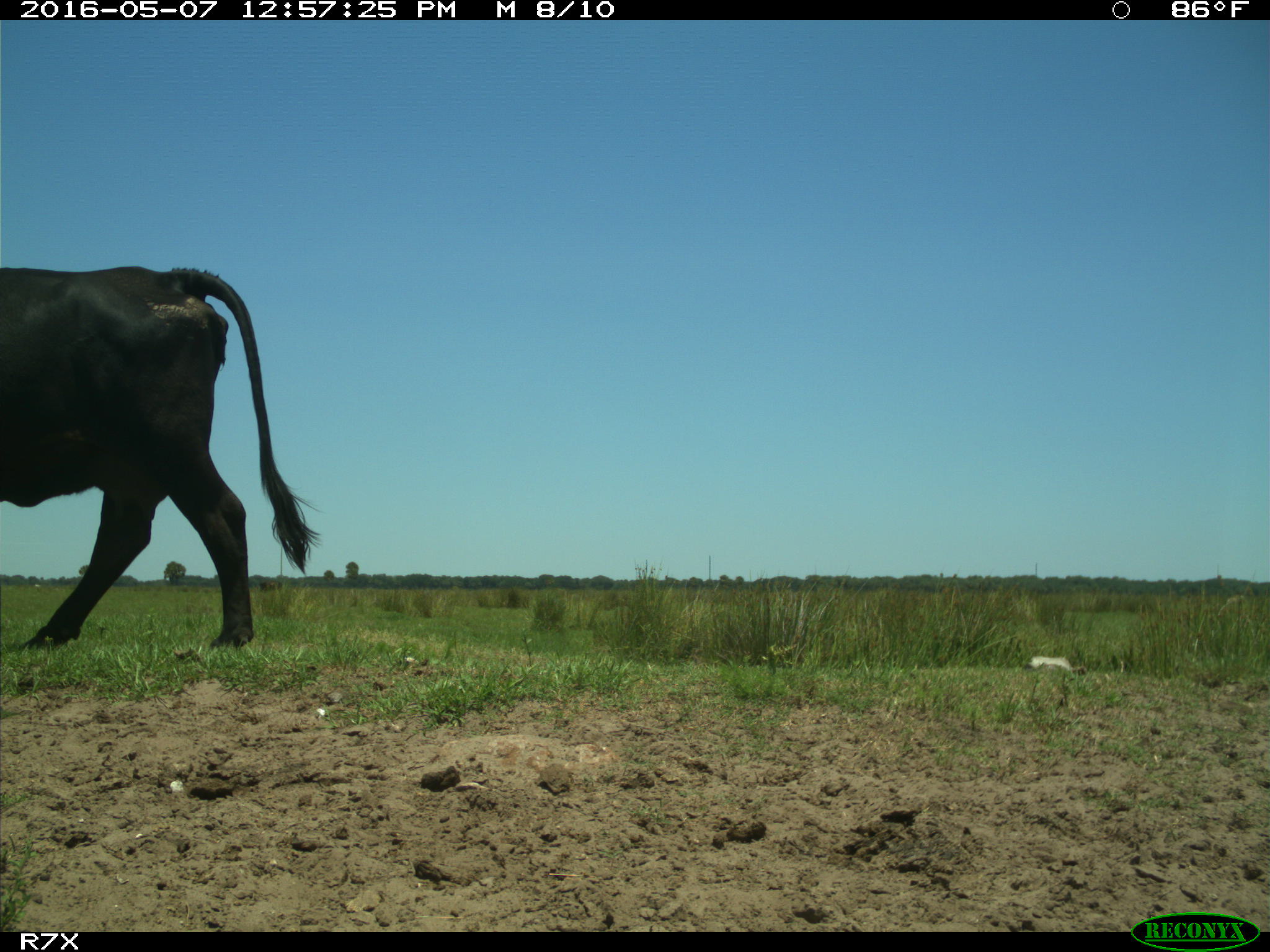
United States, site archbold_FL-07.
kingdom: Animalia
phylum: Chordata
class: Mammalia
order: Artiodactyla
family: Bovidae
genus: Bos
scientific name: Bos taurus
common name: domestic cow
Bos taurus (domestic cow).